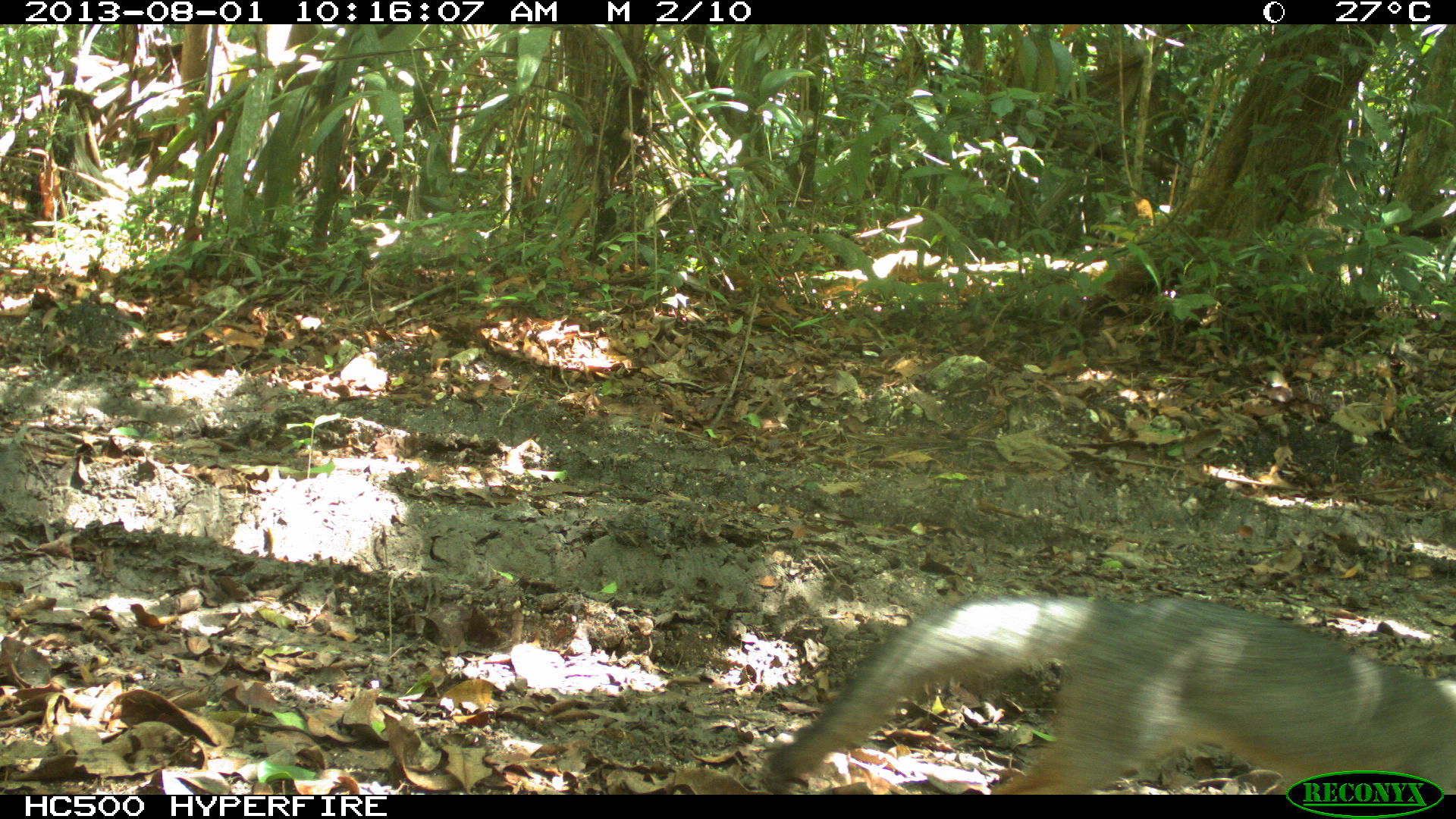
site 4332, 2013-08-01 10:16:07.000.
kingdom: Animalia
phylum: Chordata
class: Mammalia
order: Carnivora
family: Canidae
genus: Urocyon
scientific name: Urocyon cinereoargenteus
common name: gray fox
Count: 1.